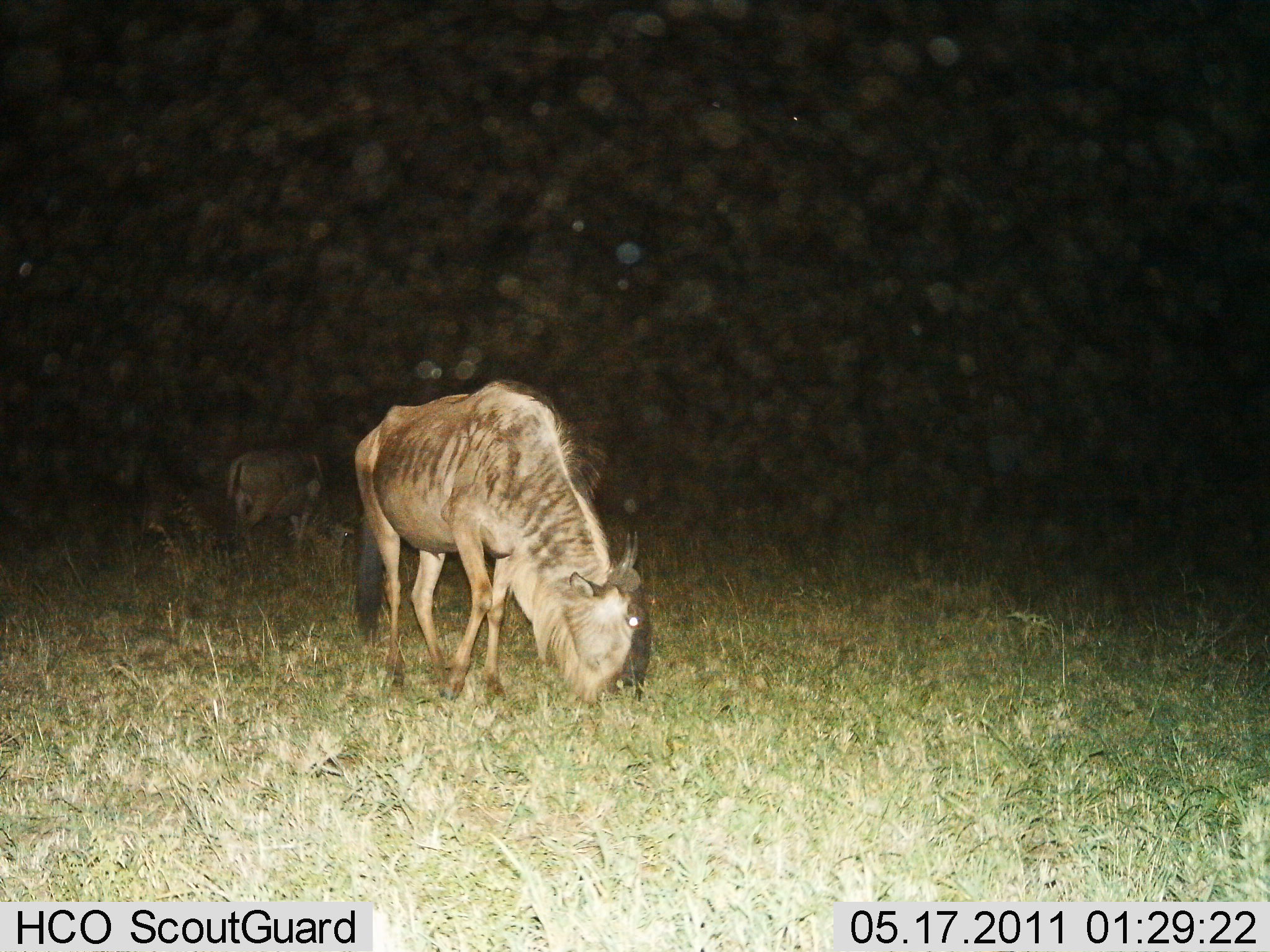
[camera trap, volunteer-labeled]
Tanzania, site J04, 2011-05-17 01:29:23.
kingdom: Animalia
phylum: Chordata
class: Mammalia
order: Artiodactyla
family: Bovidae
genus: Connochaetes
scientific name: Connochaetes taurinus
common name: blue wildebeest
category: wildebeest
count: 2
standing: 7%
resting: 0%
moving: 0%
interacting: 0%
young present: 0%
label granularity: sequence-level